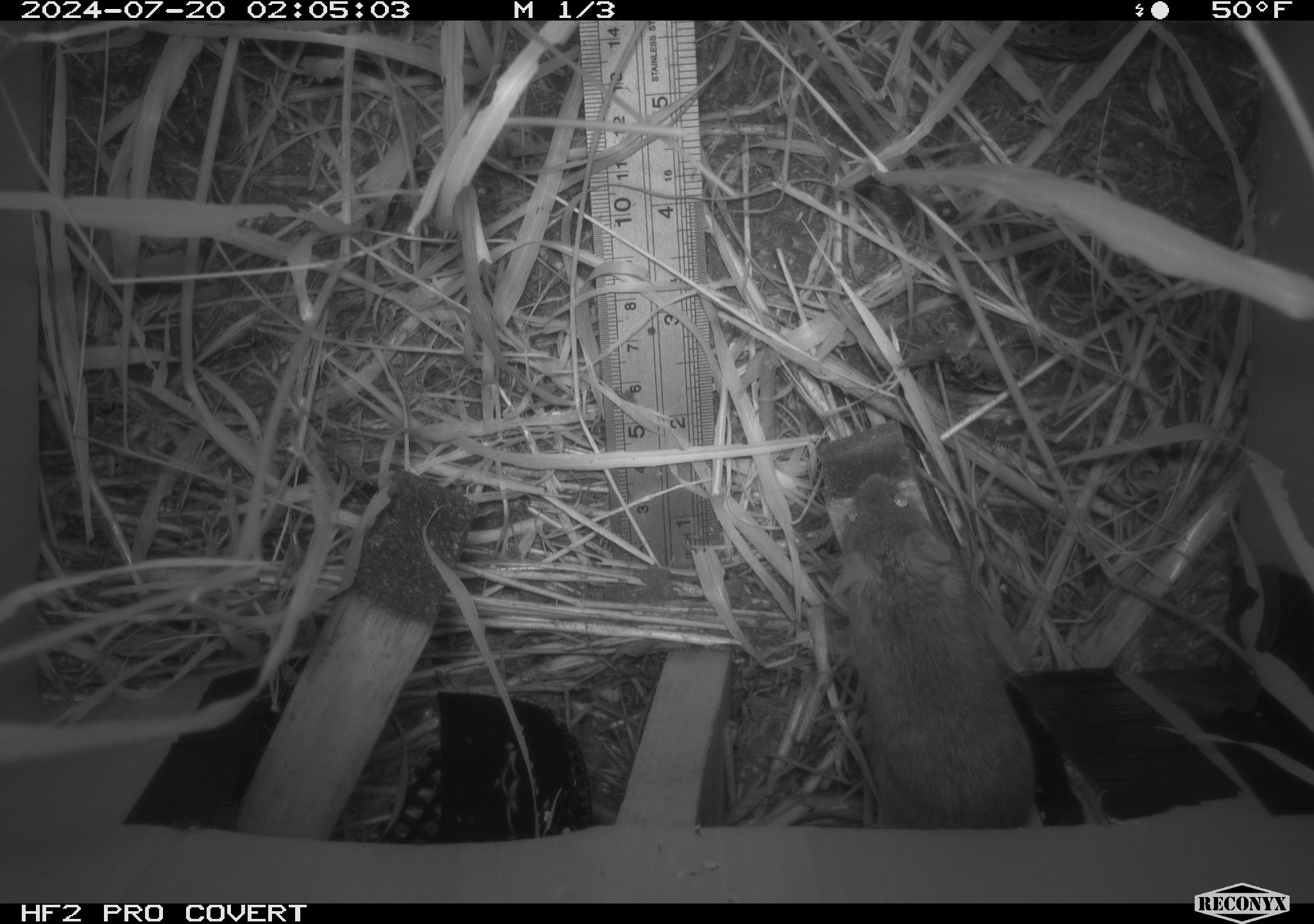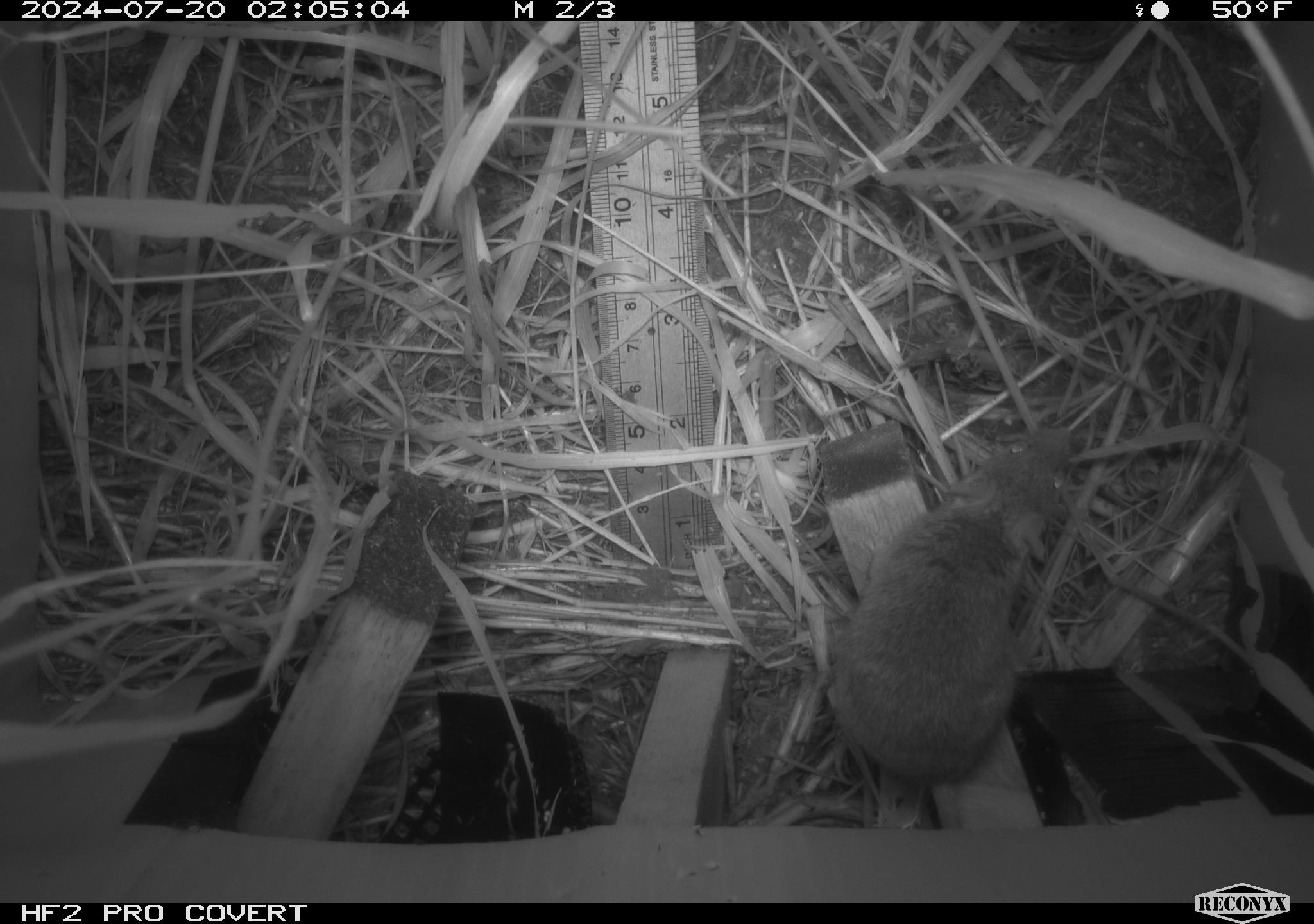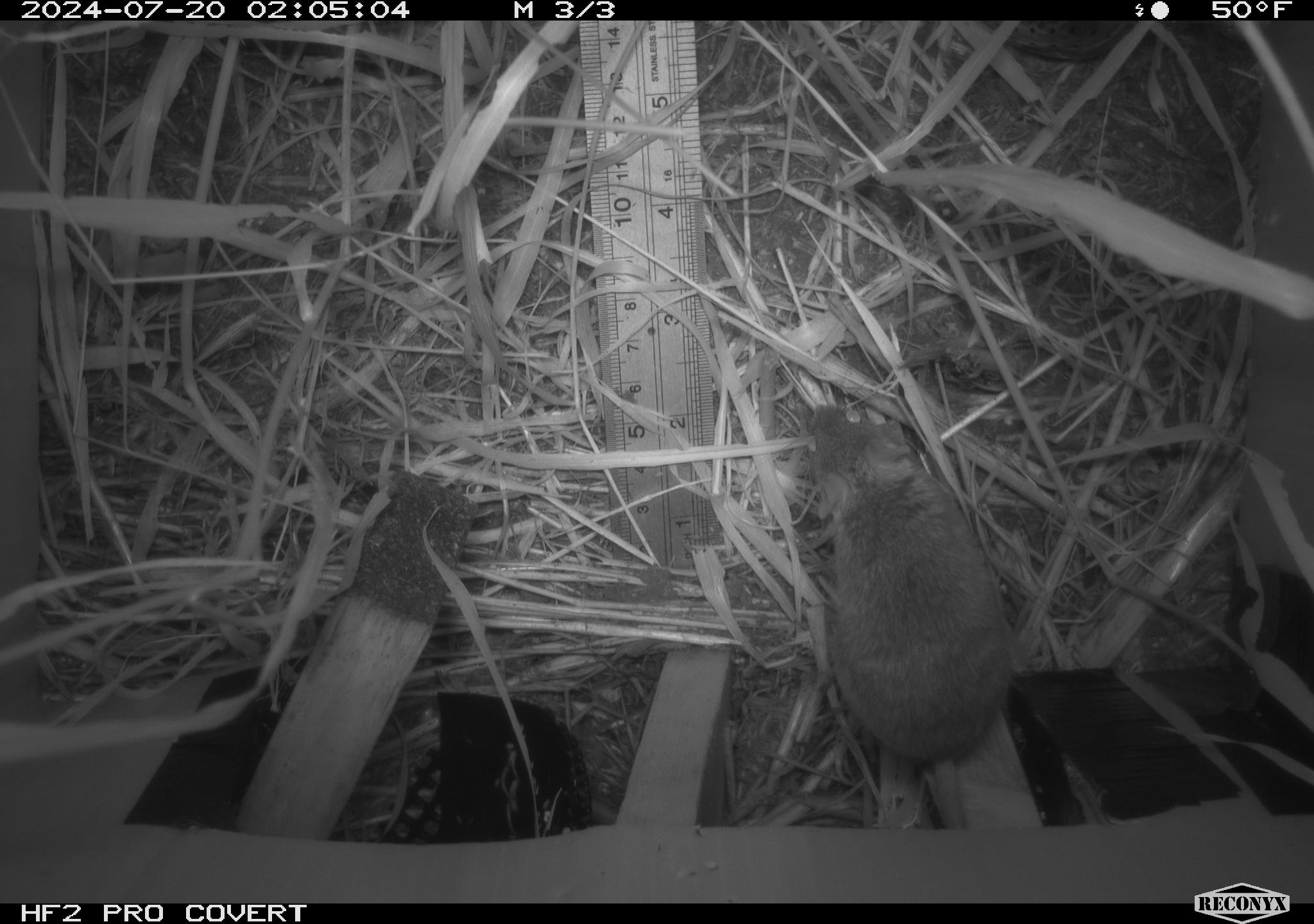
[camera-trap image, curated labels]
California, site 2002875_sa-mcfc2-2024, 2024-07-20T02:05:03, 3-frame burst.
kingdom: Animalia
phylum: Chordata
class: Mammalia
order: Rodentia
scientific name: Rodentia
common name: rodent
Rodent (Rodentia).